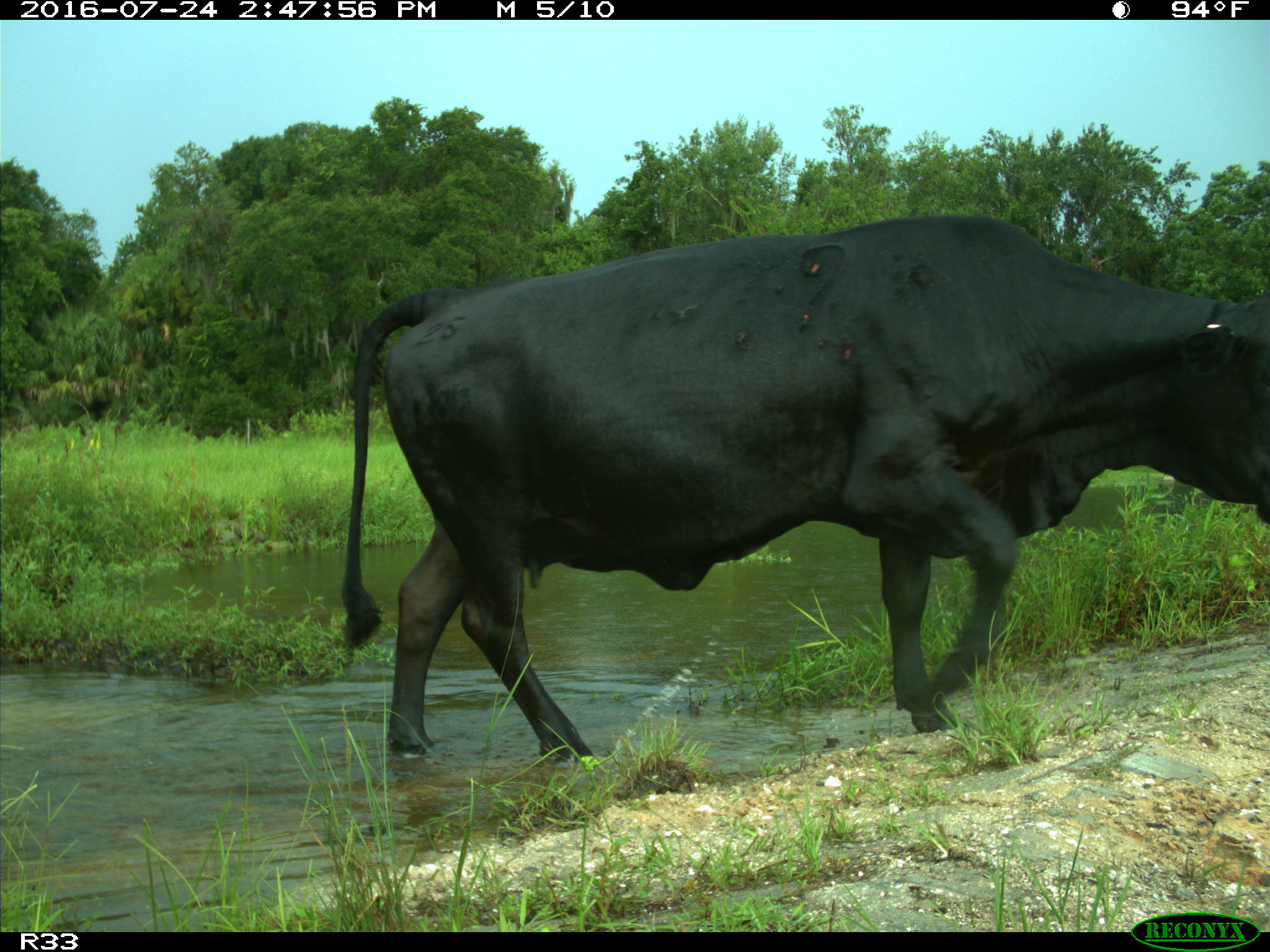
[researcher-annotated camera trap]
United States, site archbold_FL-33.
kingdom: Animalia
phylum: Chordata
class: Mammalia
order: Artiodactyla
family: Bovidae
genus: Bos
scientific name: Bos taurus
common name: domestic cow